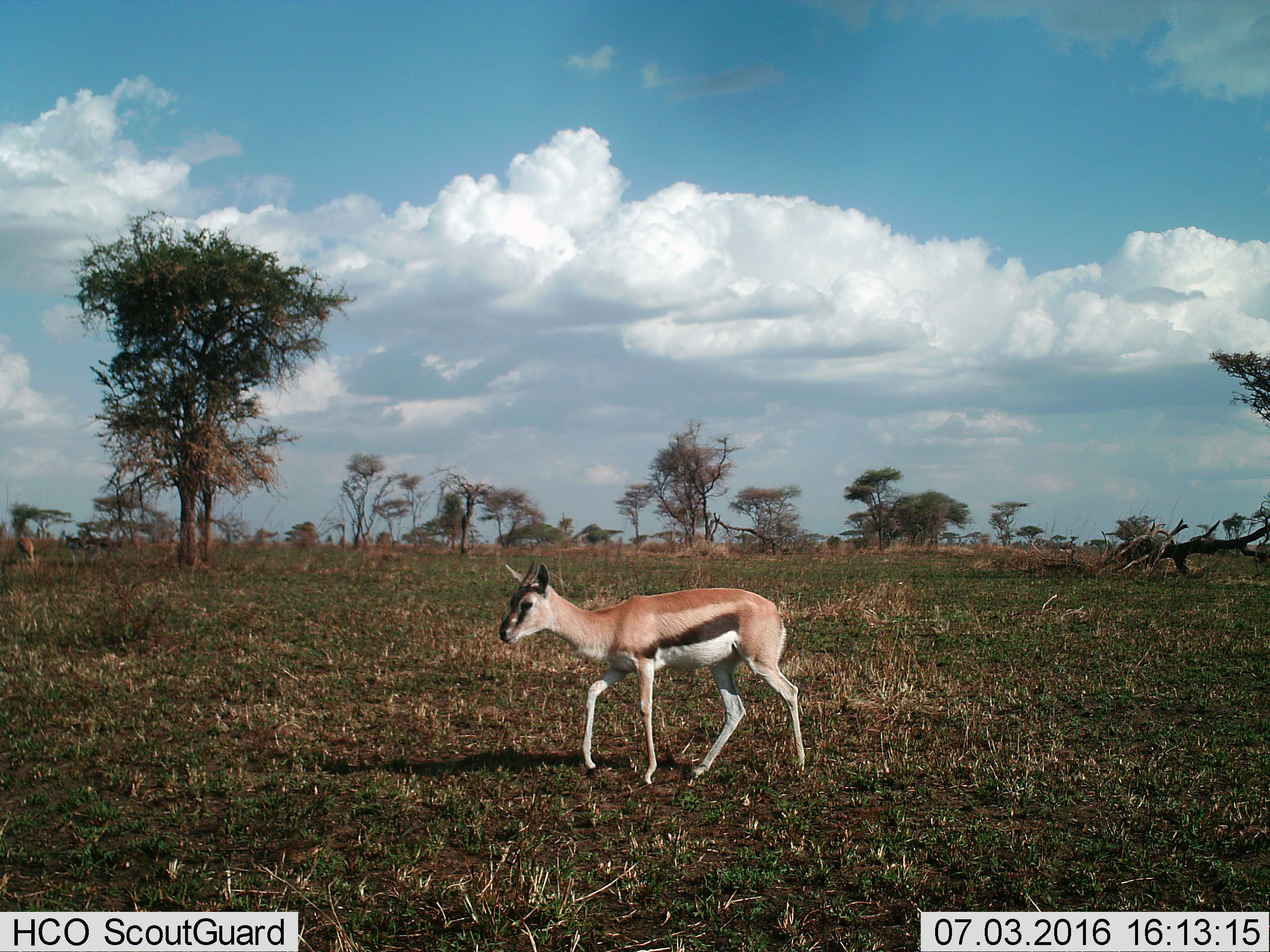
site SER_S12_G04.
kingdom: Animalia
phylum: Chordata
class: Mammalia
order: Artiodactyla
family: Bovidae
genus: Eudorcas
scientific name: Eudorcas thomsonii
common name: thomson's gazelle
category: gazellethomsons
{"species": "gazellethomsons (thomson's gazelle) (Eudorcas thomsonii)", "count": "1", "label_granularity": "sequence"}